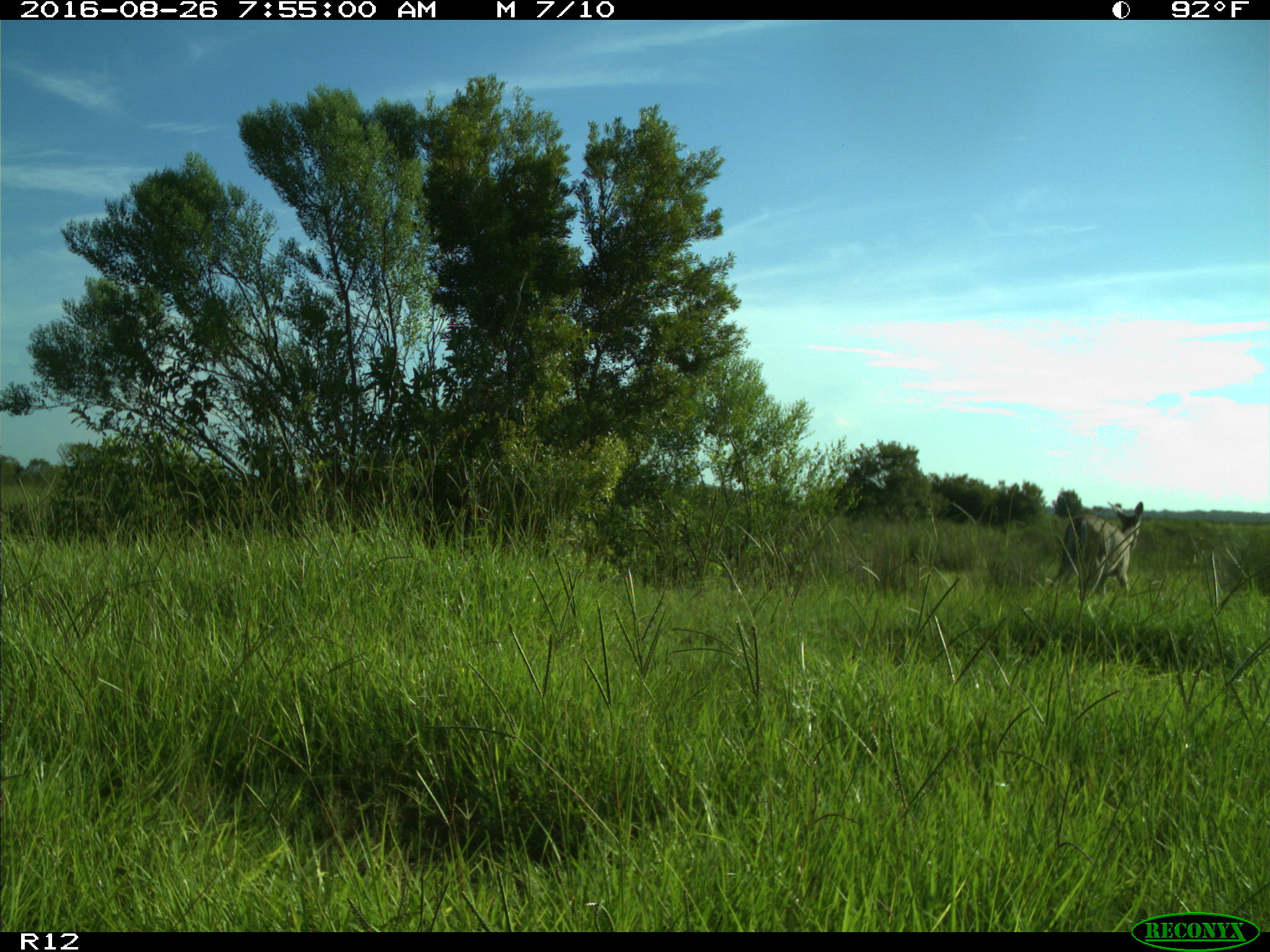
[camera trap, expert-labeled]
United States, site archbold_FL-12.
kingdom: Animalia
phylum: Chordata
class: Mammalia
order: Artiodactyla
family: Cervidae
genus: Odocoileus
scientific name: Odocoileus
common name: deer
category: unidentified deer